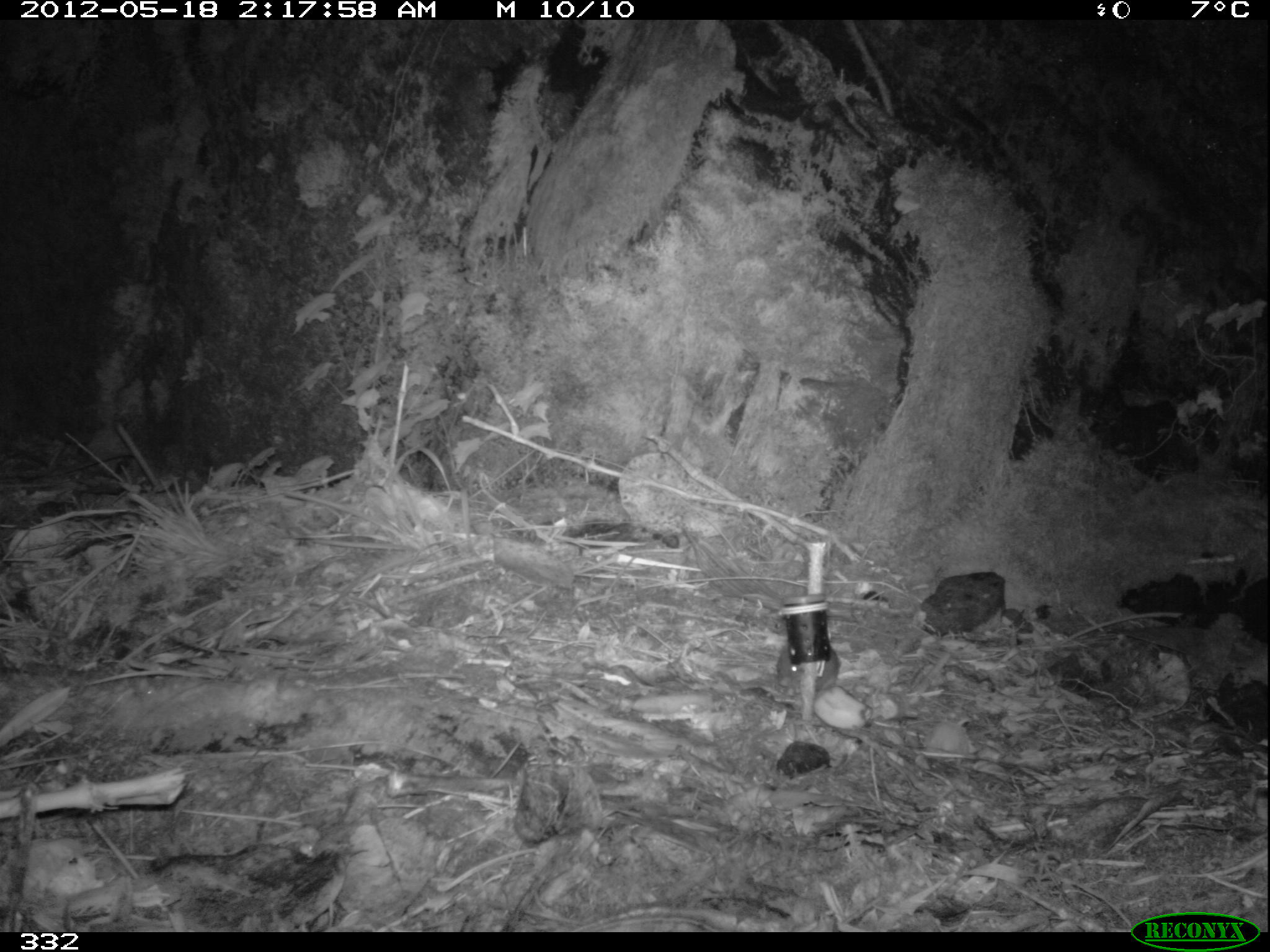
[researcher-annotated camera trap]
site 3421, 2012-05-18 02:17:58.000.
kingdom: Animalia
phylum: Chordata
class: Mammalia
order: Rodentia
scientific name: Rodentia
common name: rodents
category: unknown rodent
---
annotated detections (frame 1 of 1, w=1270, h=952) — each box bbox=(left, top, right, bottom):
unknown rodent: bbox=(777, 641, 839, 692)